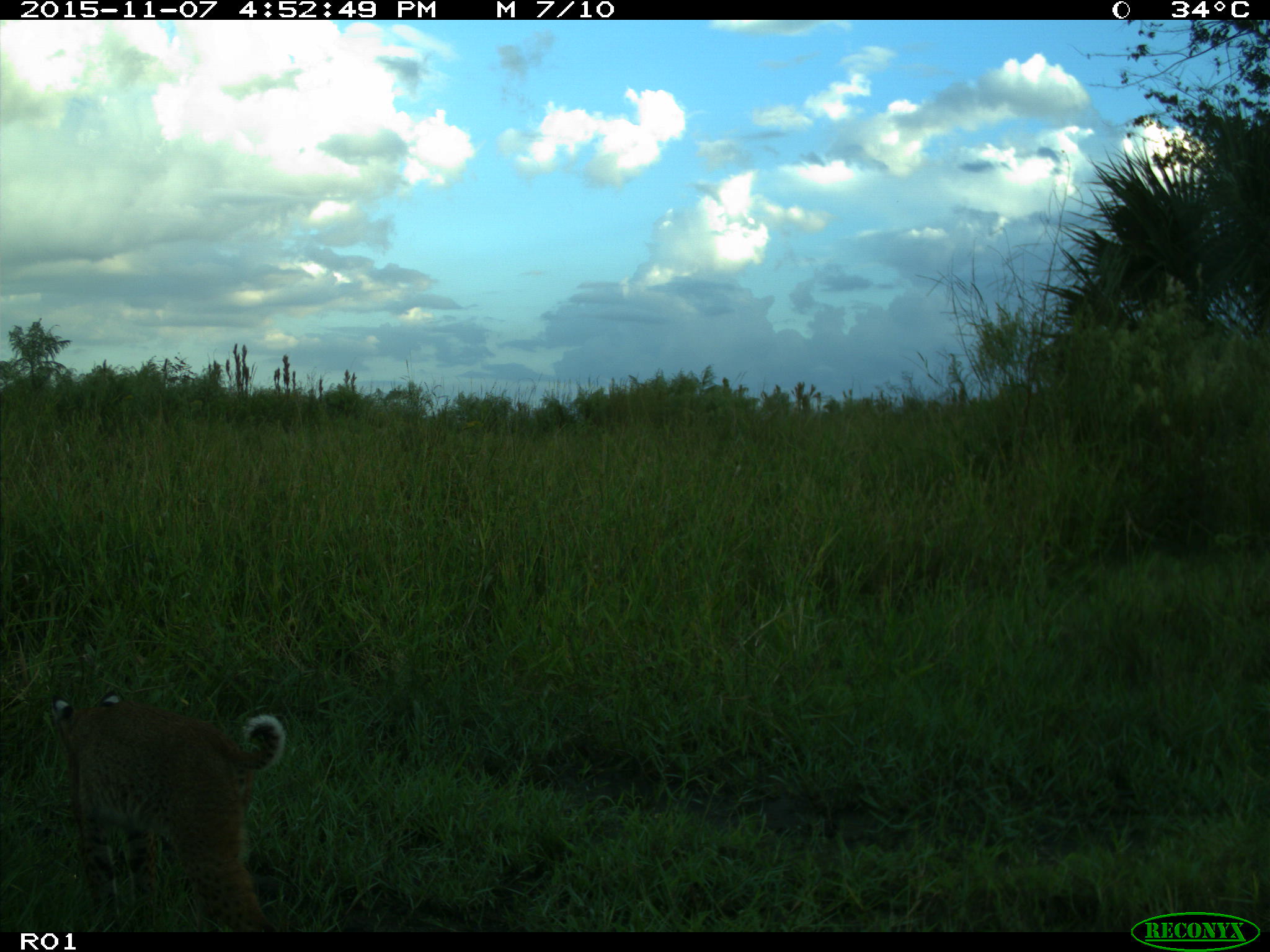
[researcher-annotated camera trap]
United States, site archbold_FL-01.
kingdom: Animalia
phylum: Chordata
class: Mammalia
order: Carnivora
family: Felidae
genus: Lynx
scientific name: Lynx rufus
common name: bobcat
Lynx rufus (bobcat).